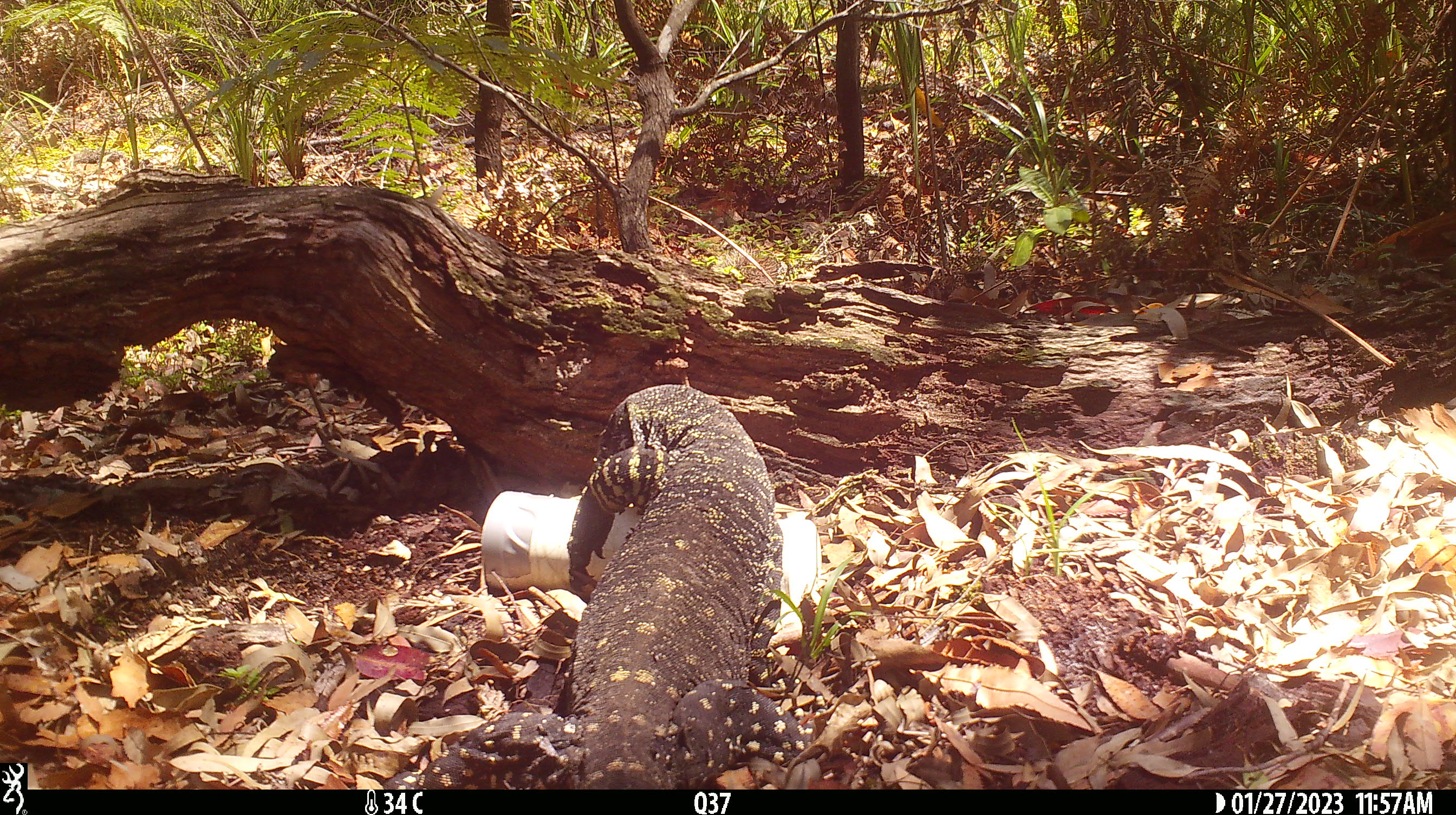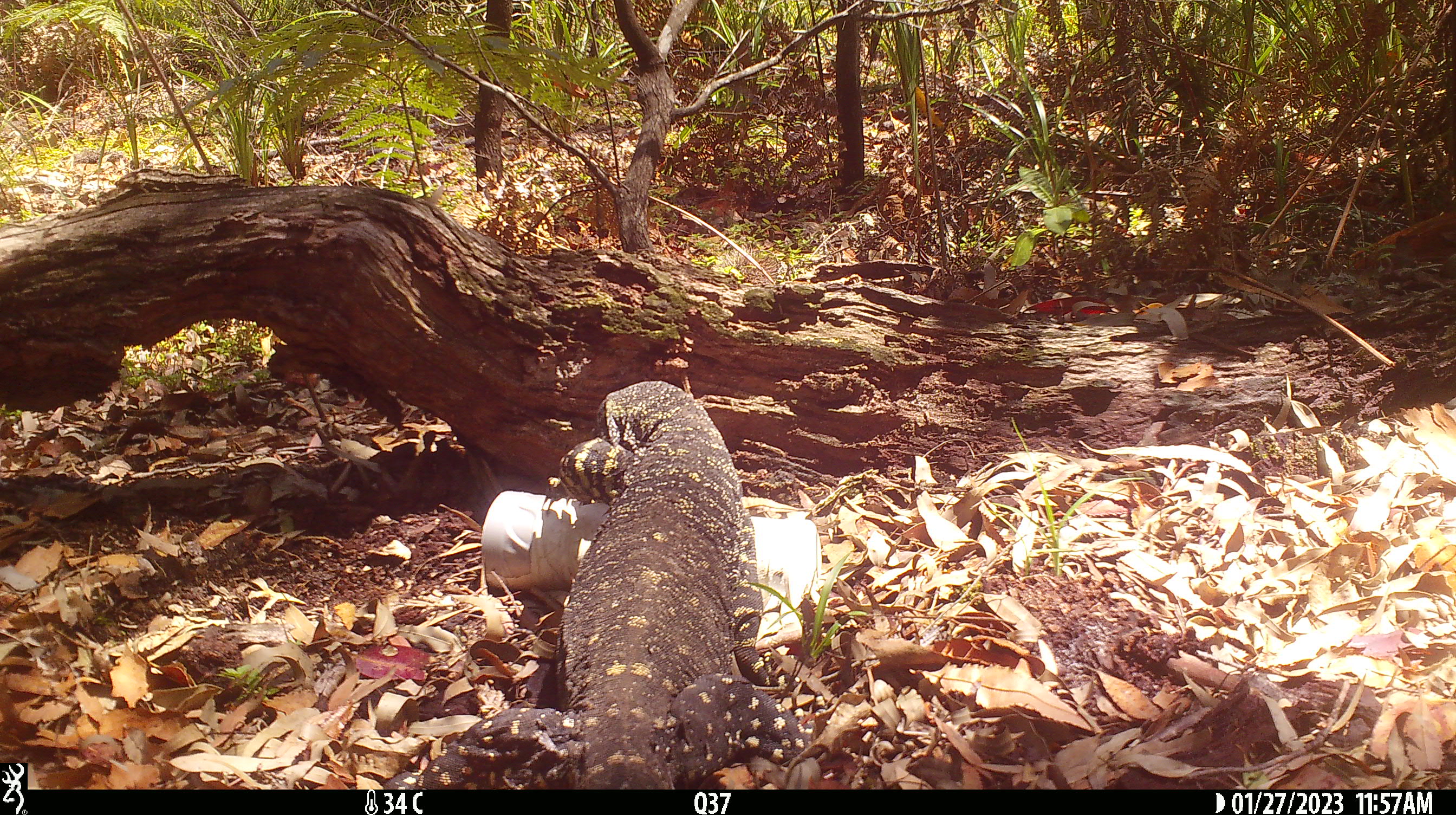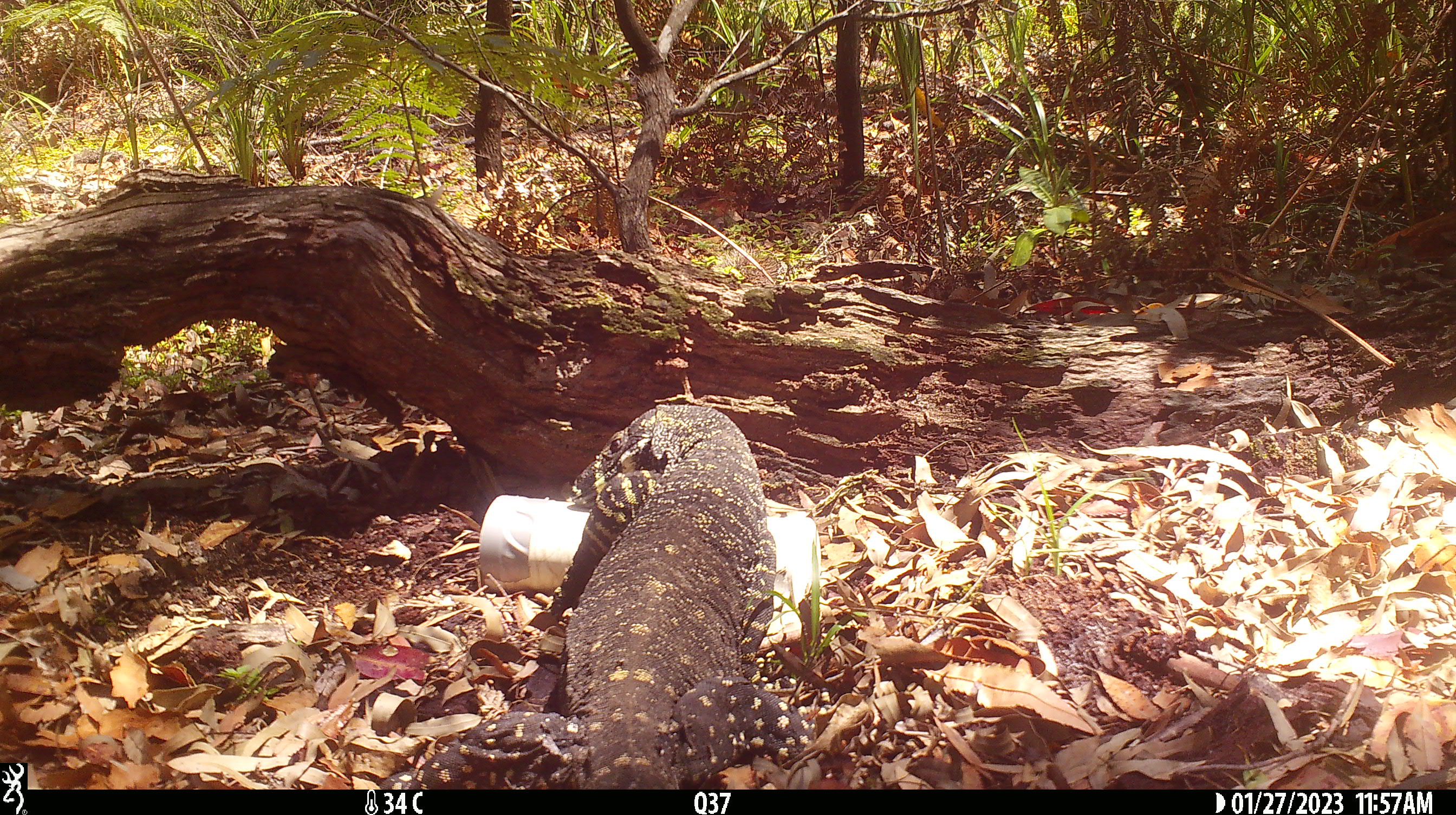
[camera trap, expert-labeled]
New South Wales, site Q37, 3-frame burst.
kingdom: Animalia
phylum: Chordata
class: Reptilia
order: Squamata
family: Varanidae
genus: Varanus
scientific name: Varanus varius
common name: lace monitor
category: goanna